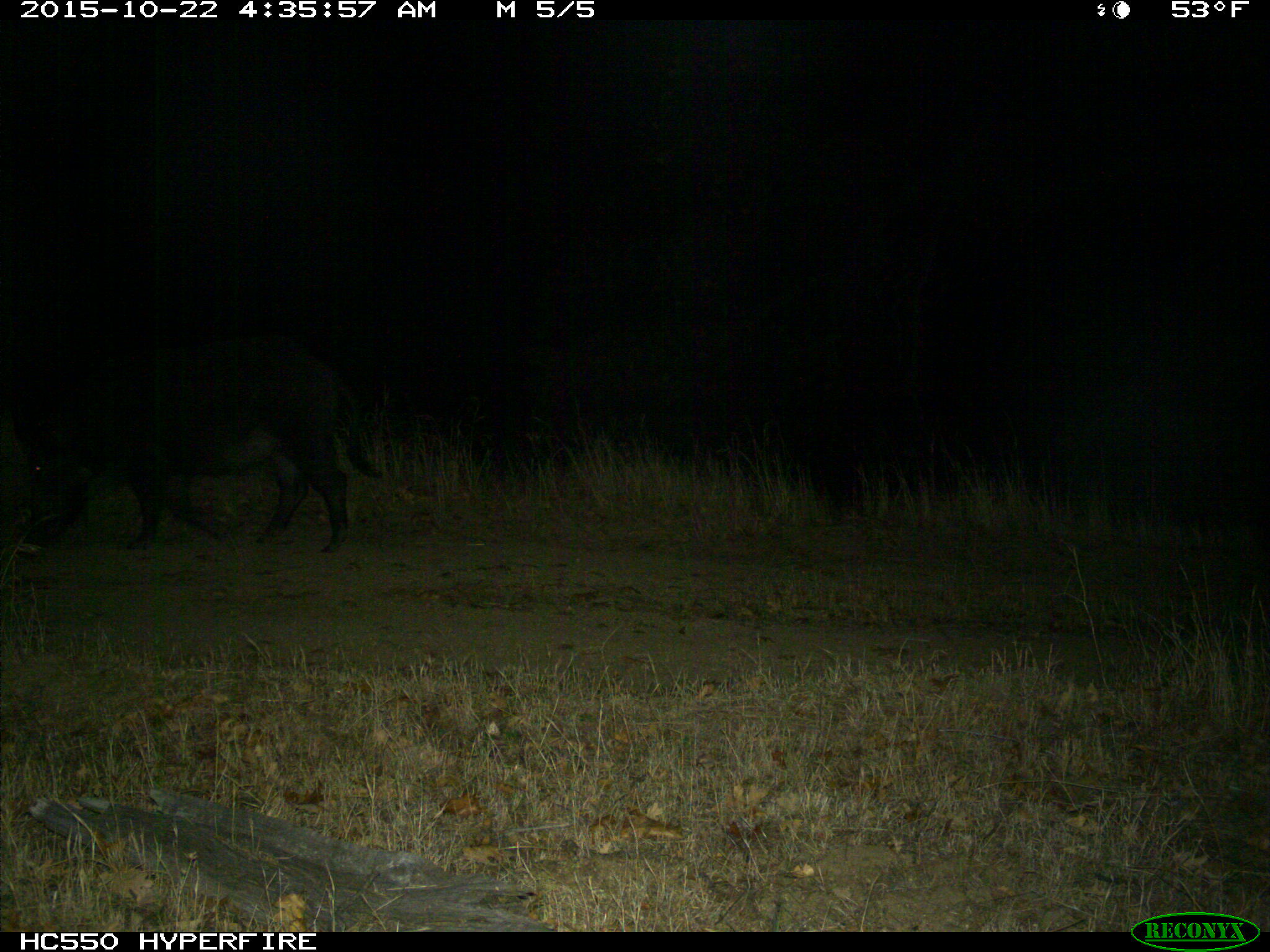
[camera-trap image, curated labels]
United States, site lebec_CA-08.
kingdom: Animalia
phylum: Chordata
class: Mammalia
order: Artiodactyla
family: Suidae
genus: Sus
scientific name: Sus scrofa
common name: wild boar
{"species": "Sus scrofa (wild boar)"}